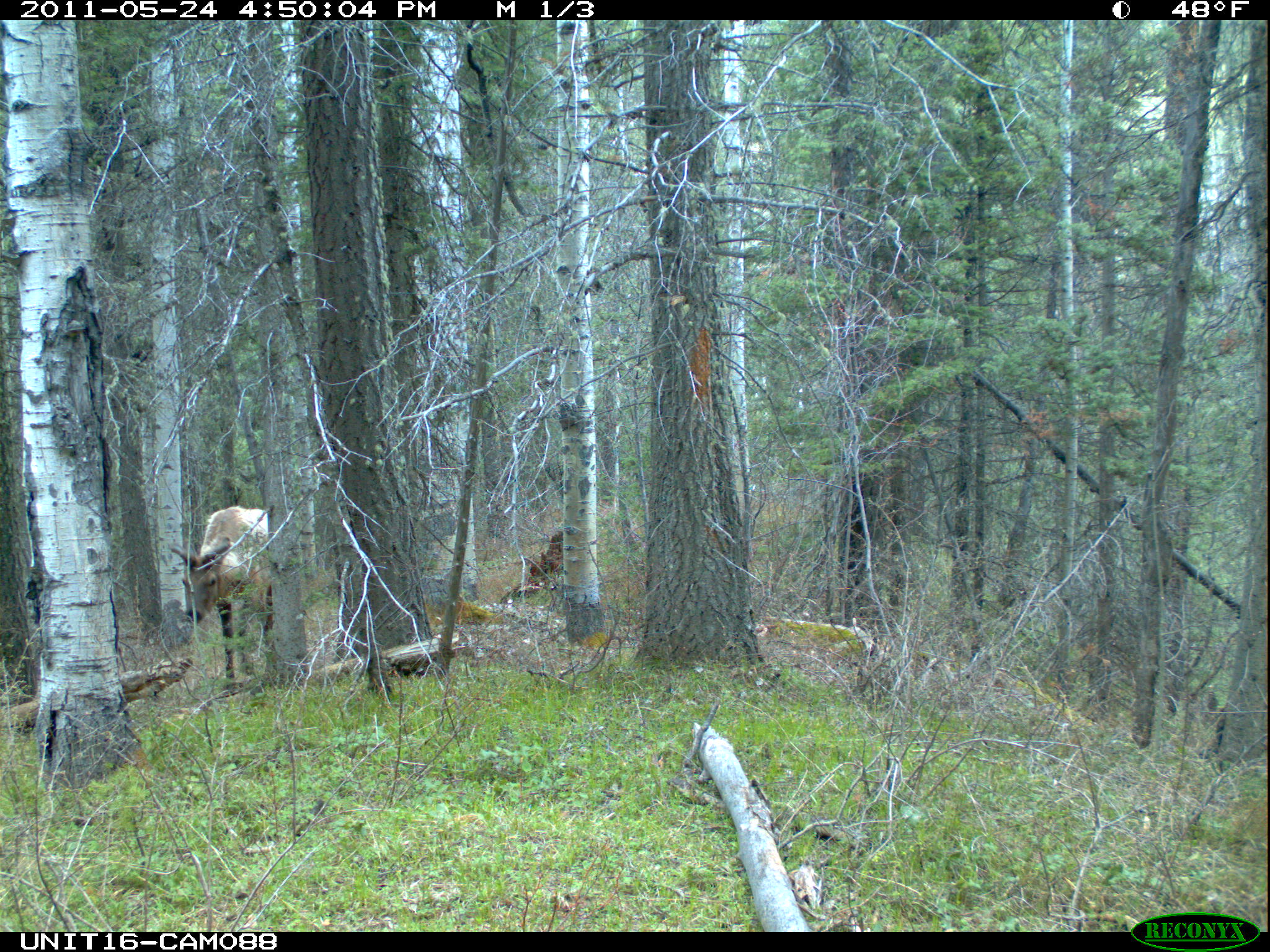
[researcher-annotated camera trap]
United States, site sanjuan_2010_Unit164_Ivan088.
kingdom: Animalia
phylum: Chordata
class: Mammalia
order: Artiodactyla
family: Cervidae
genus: Cervus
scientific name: Cervus elaphus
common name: red deer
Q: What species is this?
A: Cervus elaphus (red deer).